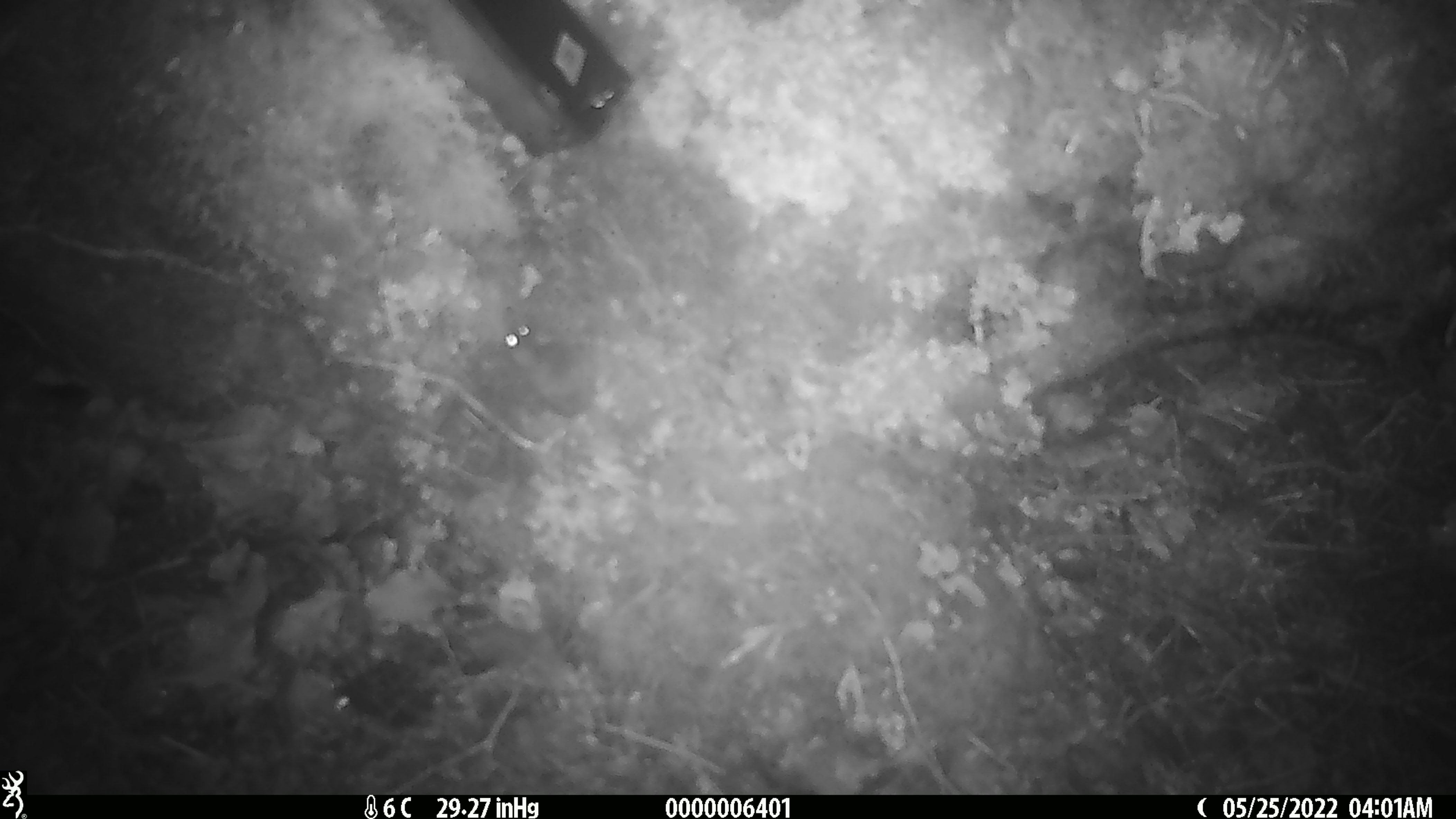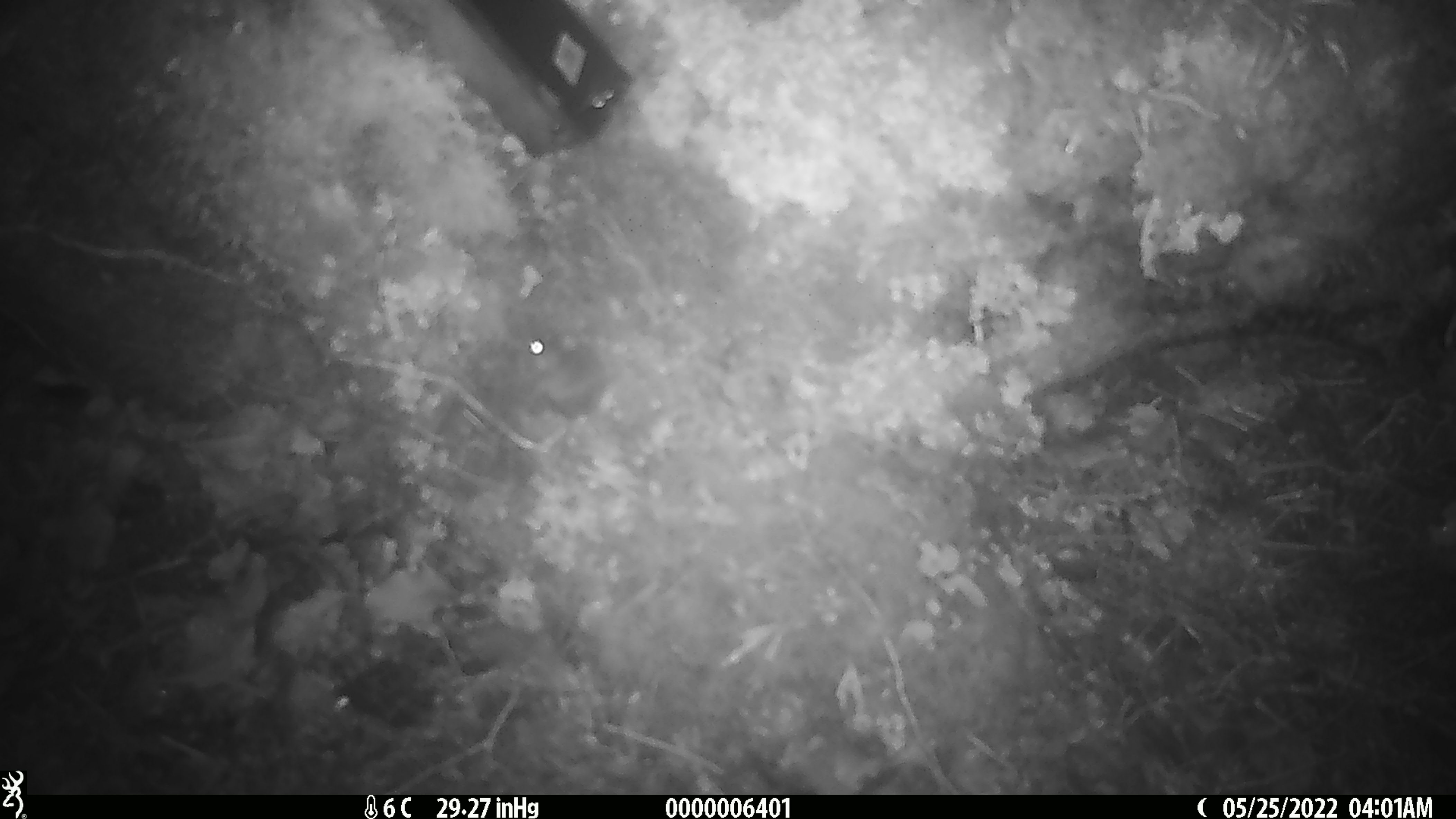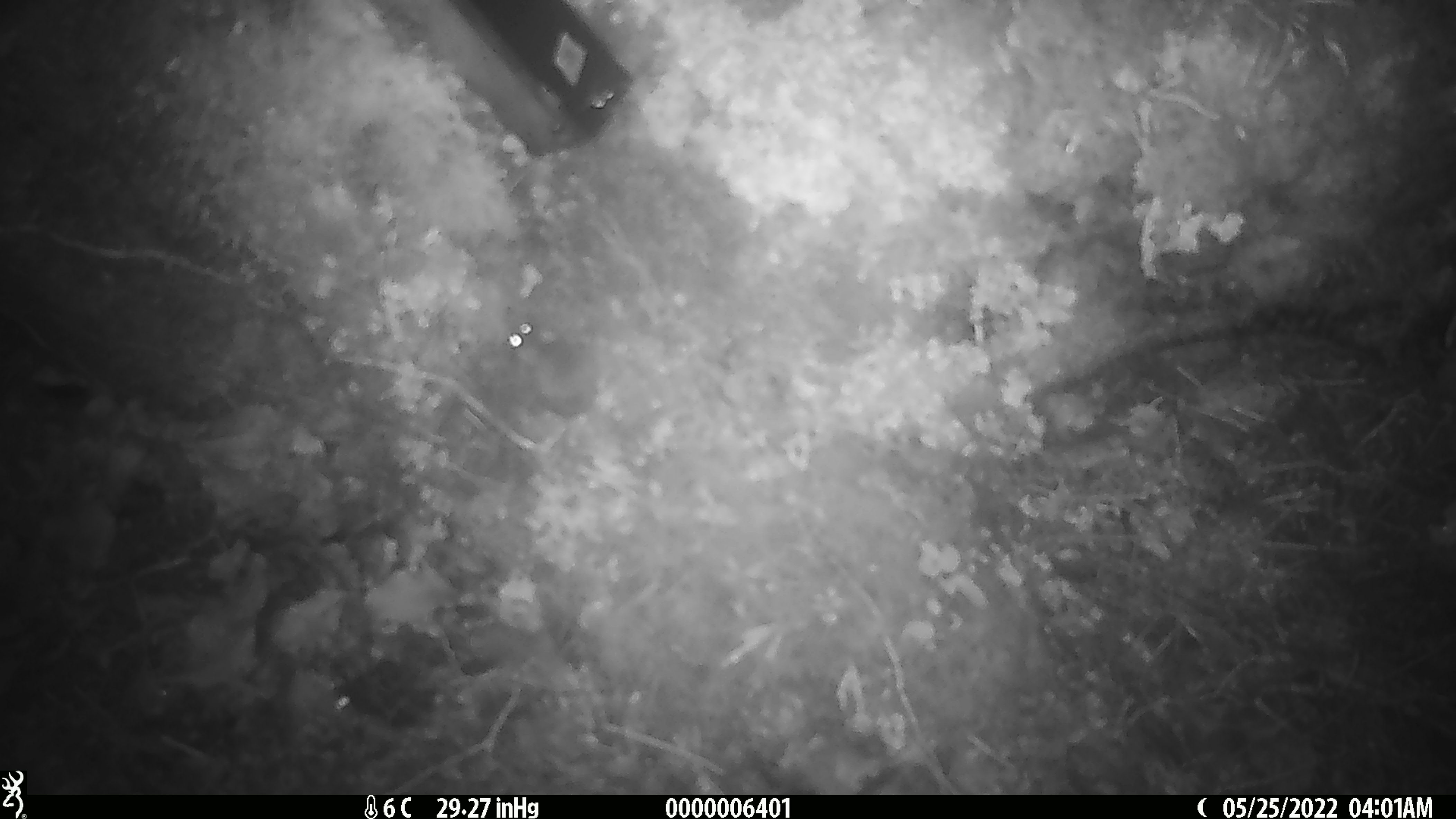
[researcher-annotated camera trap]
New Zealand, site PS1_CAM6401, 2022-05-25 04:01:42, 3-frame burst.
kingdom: Animalia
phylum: Chordata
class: Mammalia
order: Rodentia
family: Muridae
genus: Mus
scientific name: Mus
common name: mouse